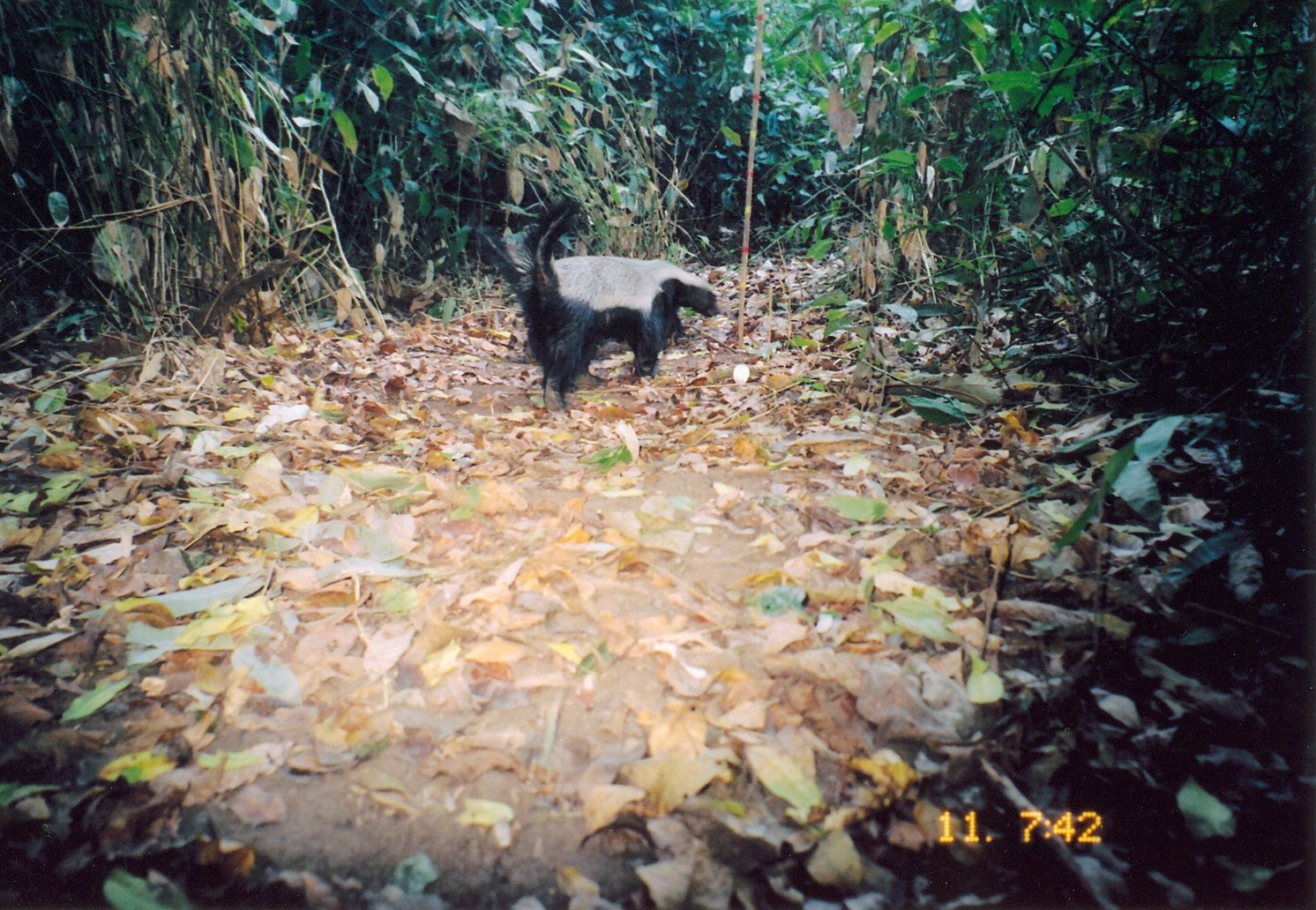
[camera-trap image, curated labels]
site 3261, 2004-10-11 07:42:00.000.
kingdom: Animalia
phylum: Chordata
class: Mammalia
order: Carnivora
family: Mustelidae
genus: Mellivora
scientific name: Mellivora capensis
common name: honey badger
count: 1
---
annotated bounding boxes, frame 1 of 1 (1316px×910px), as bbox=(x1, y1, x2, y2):
mellivora capensis: bbox=(474, 223, 723, 381); bbox=(510, 194, 681, 417)